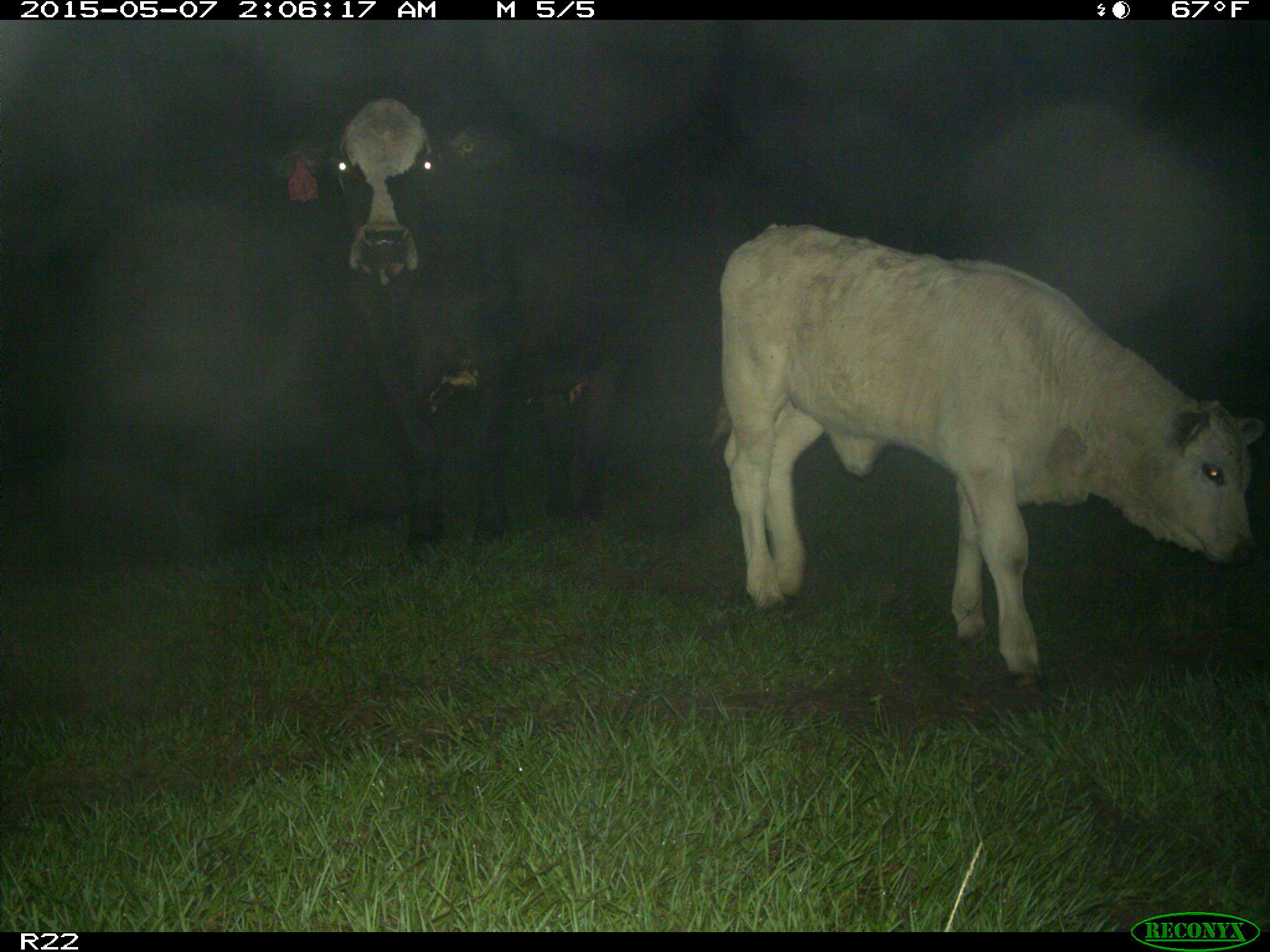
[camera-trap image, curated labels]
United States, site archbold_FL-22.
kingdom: Animalia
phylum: Chordata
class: Mammalia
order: Artiodactyla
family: Bovidae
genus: Bos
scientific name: Bos taurus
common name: domestic cow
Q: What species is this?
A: Bos taurus (domestic cow).